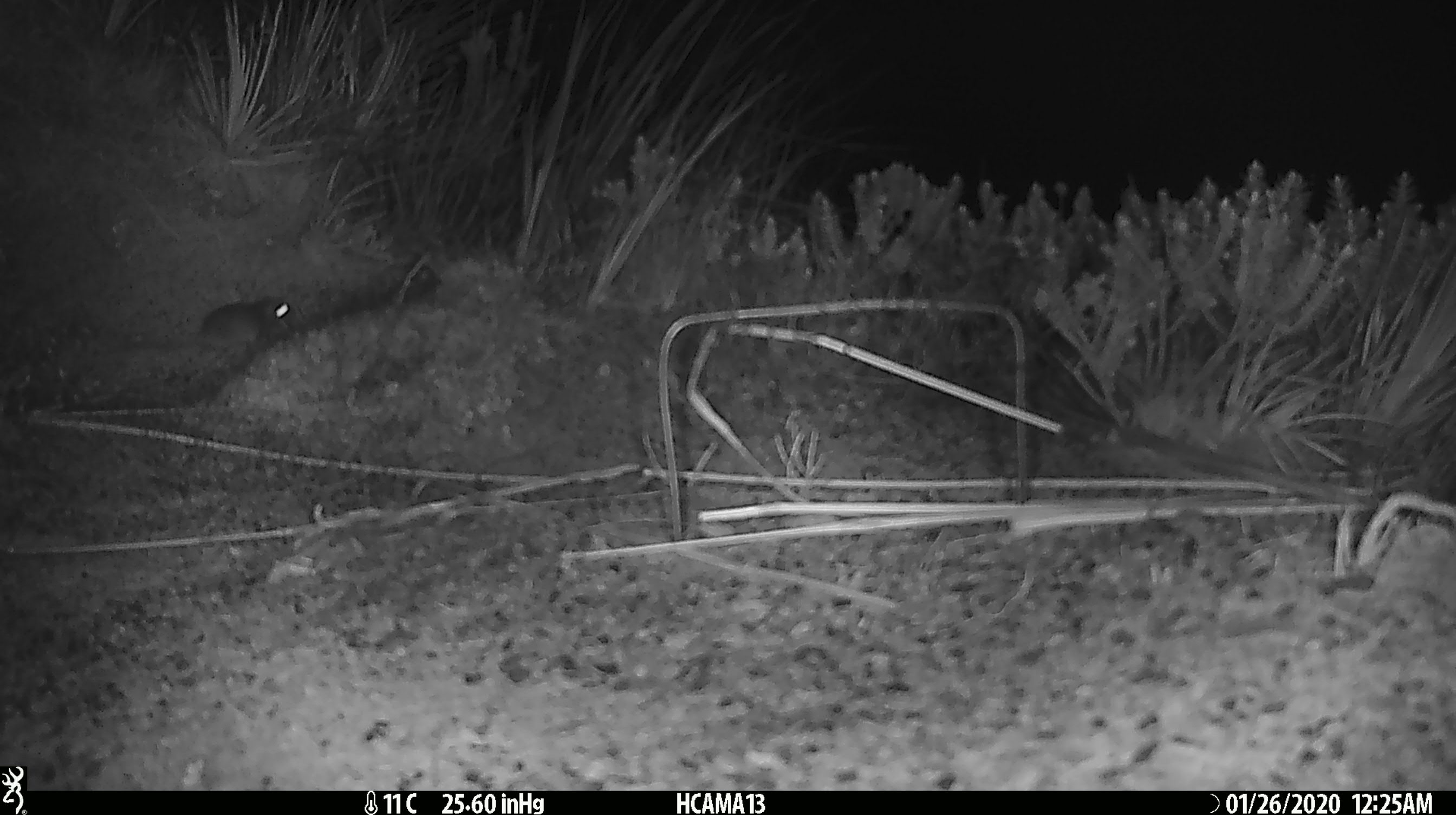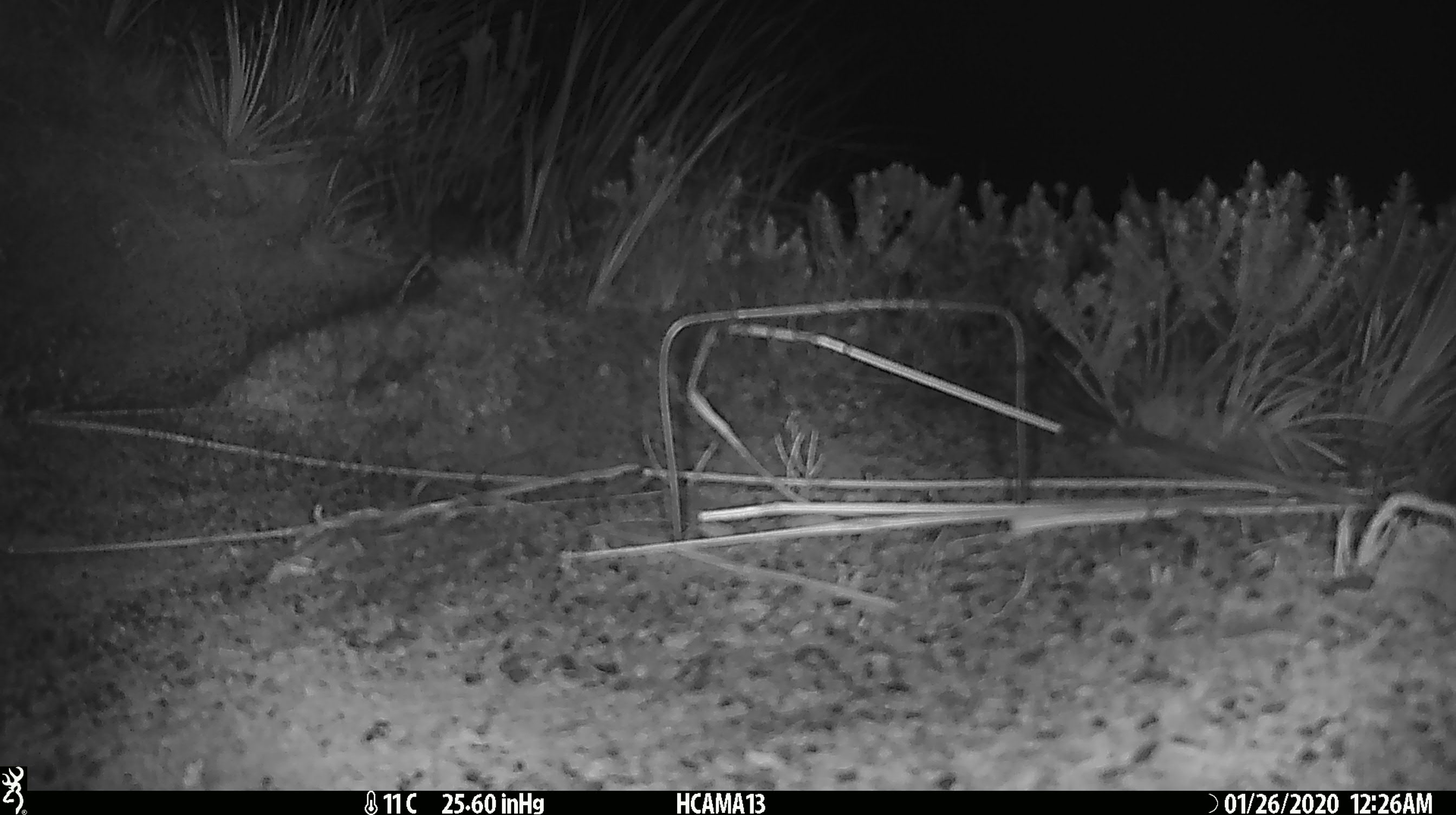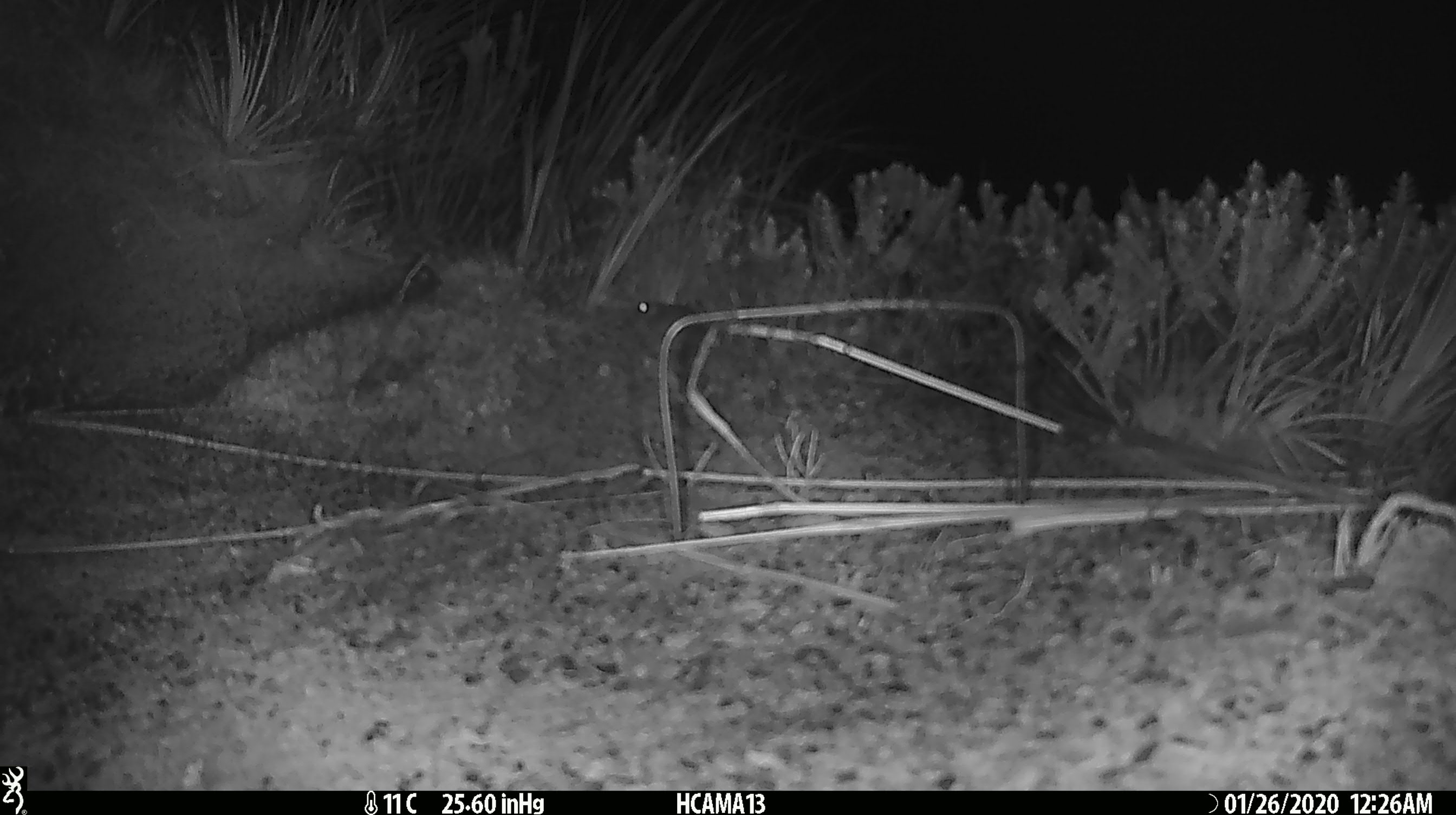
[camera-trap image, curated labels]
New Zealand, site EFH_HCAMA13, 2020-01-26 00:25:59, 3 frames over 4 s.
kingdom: Animalia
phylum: Chordata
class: Mammalia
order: Rodentia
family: Muridae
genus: Mus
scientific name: Mus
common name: mouse